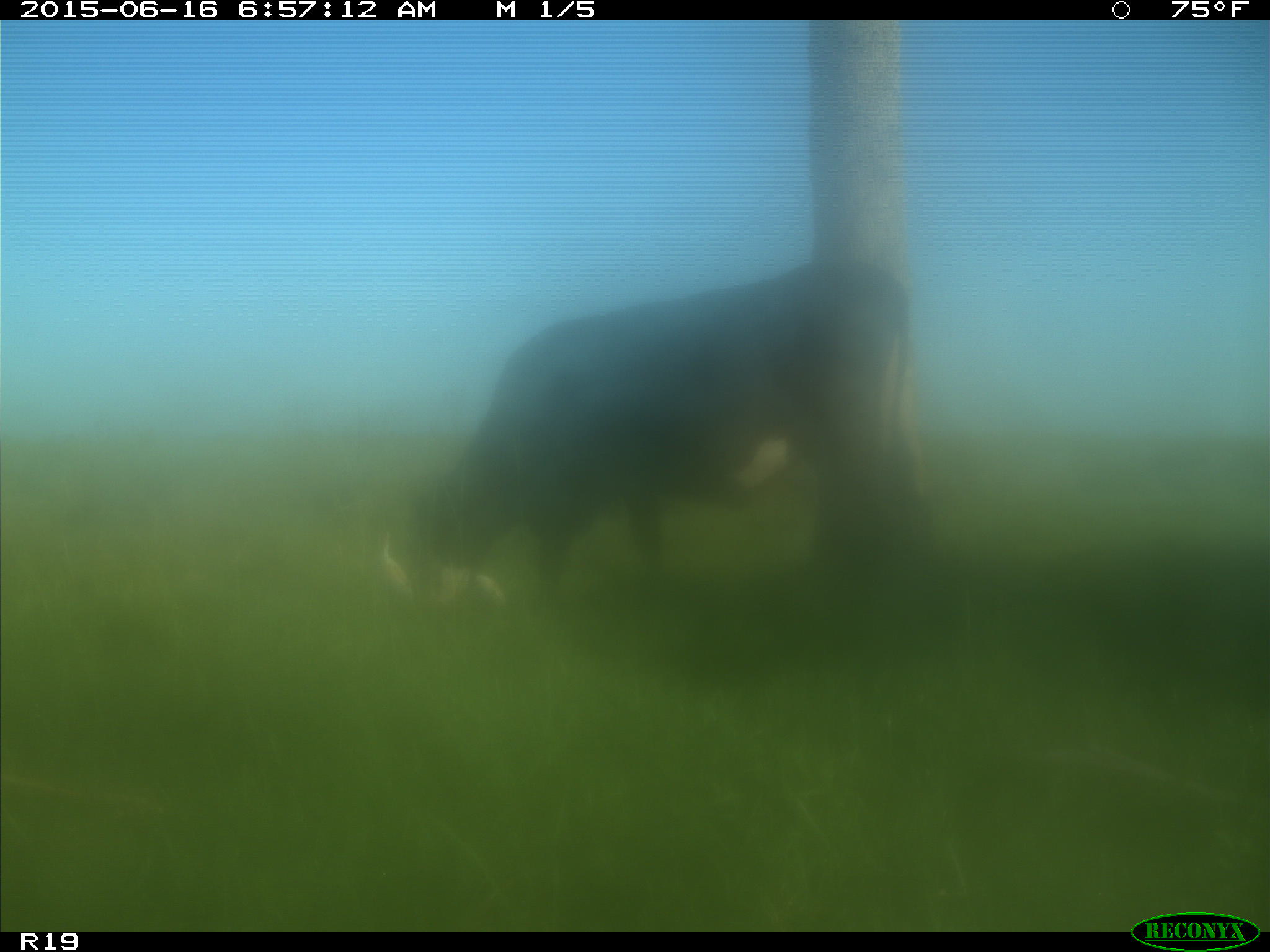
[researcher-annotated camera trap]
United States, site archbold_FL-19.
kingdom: Animalia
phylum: Chordata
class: Mammalia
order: Artiodactyla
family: Bovidae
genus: Bos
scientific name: Bos taurus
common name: domestic cow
Bos taurus (domestic cow).